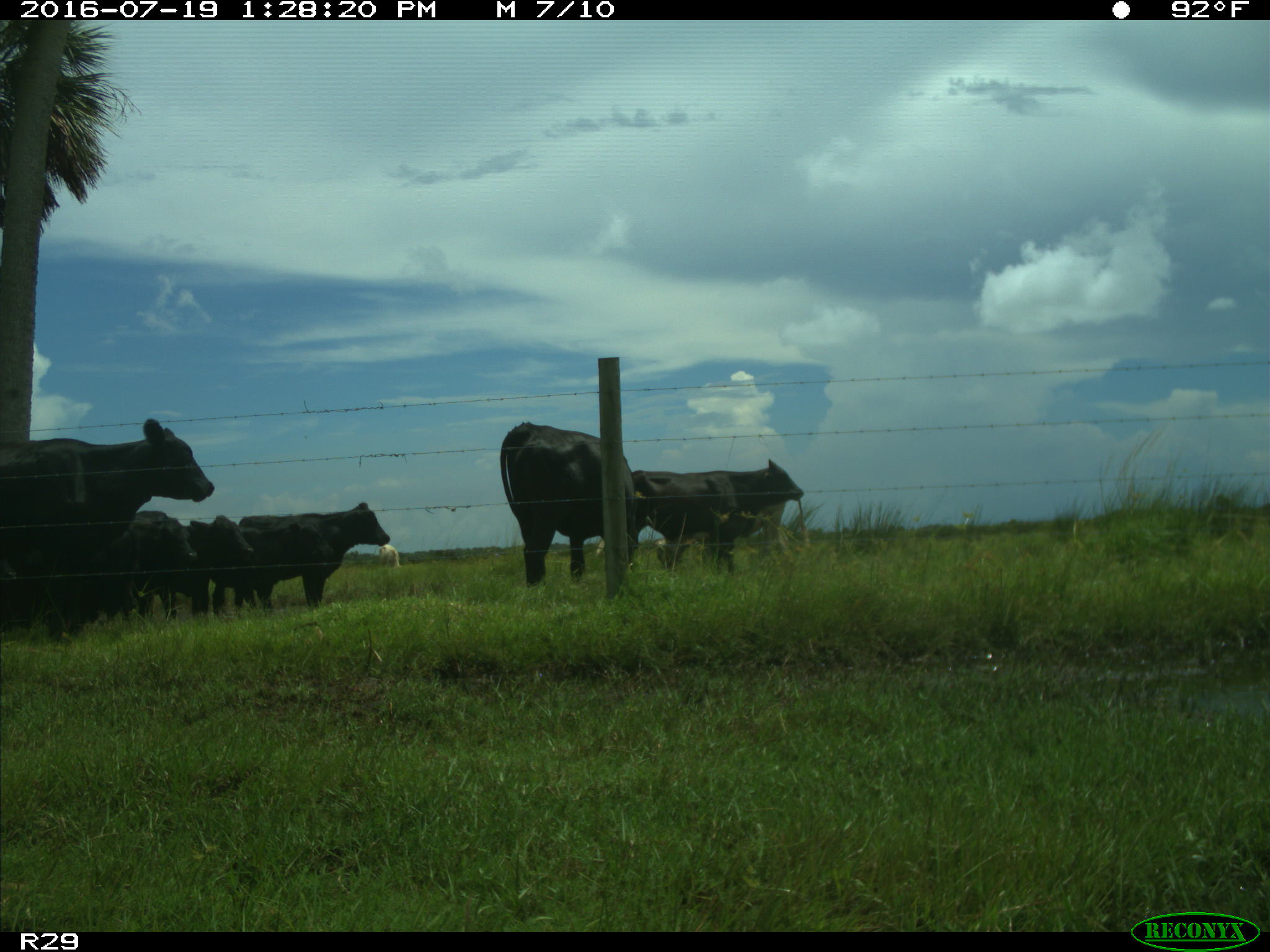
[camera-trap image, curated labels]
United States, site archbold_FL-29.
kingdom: Animalia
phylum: Chordata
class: Mammalia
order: Artiodactyla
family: Bovidae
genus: Bos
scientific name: Bos taurus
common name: domestic cow